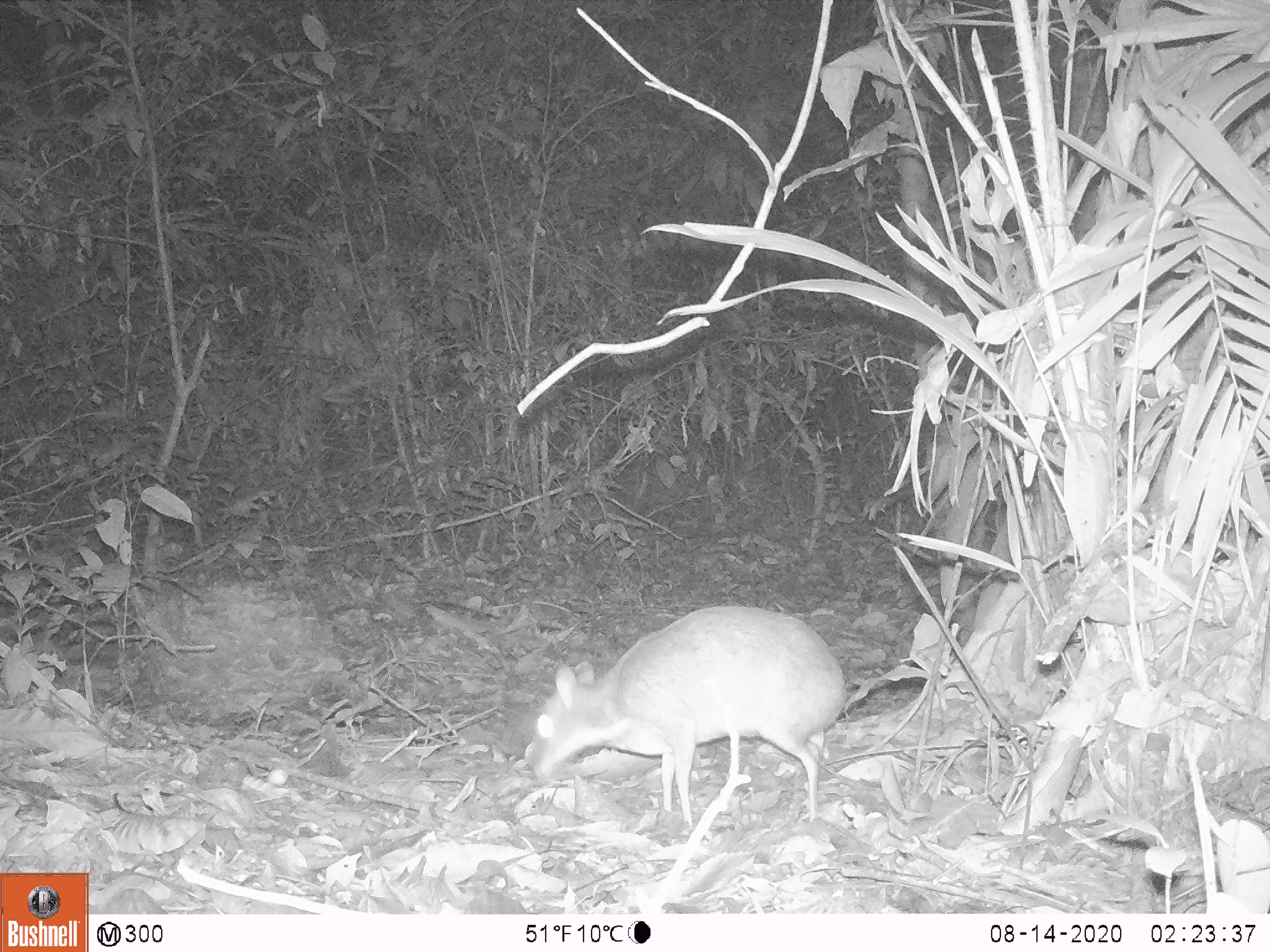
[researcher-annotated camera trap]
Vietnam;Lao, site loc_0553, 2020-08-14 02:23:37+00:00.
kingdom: Animalia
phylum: Chordata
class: Mammalia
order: Artiodactyla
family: Tragulidae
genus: Moschiola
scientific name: Moschiola meminna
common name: chevrotain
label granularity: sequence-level